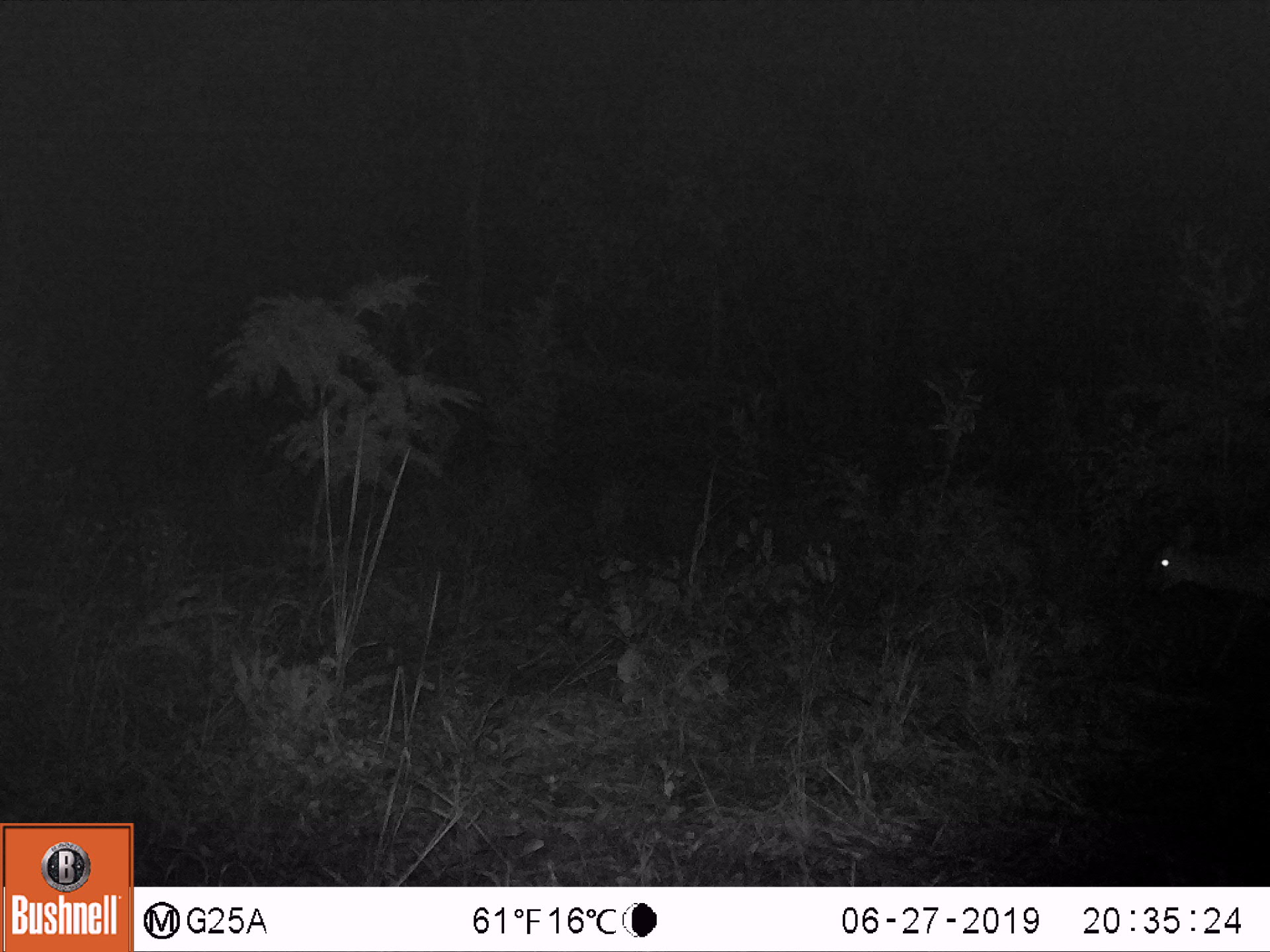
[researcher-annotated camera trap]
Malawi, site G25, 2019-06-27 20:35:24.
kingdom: Animalia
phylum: Chordata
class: Mammalia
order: Artiodactyla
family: Bovidae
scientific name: Antilopinae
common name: small antelope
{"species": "small antelope (Antilopinae)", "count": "1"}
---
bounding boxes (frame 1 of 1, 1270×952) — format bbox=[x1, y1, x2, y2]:
small antelope: bbox=[1130, 518, 1264, 620]